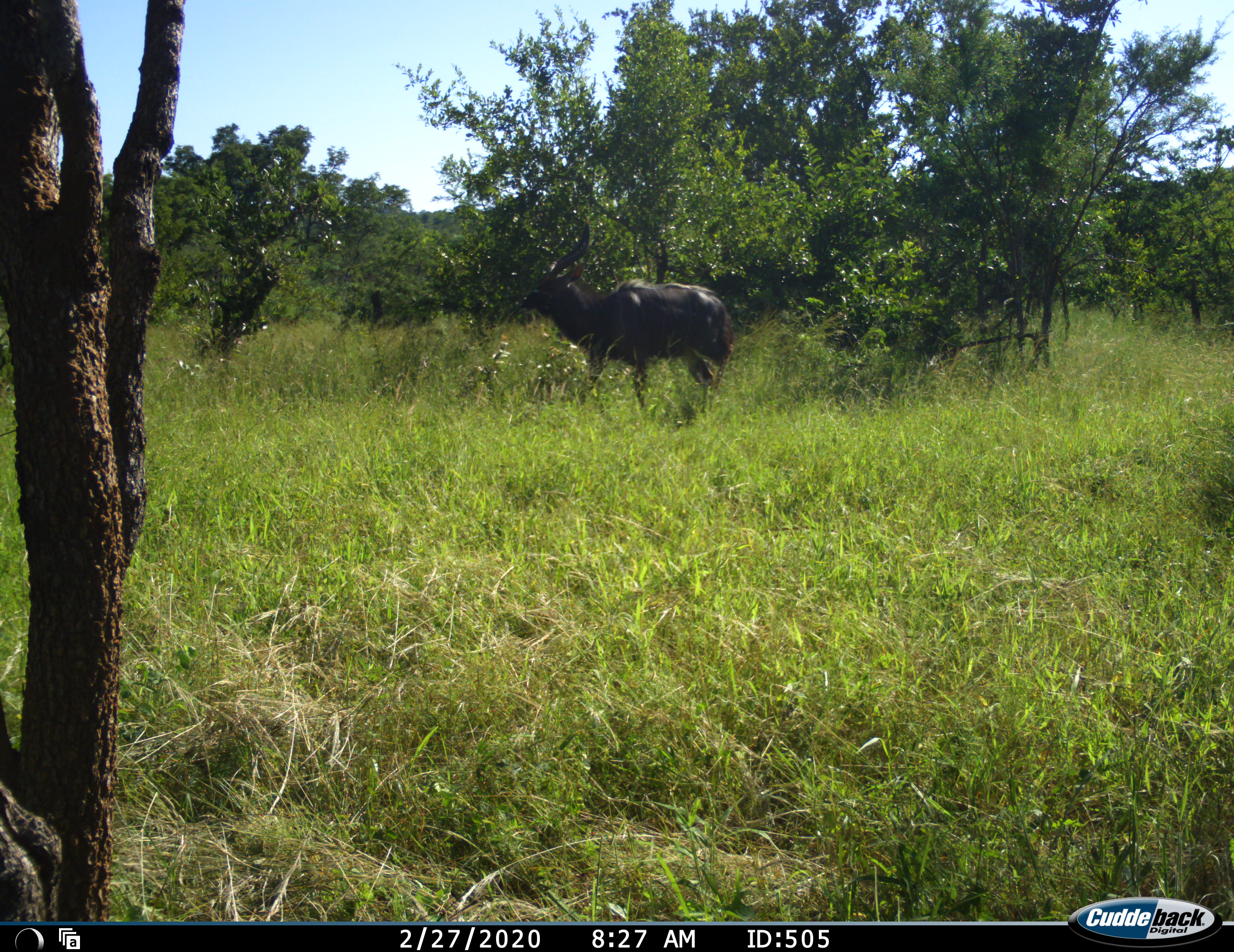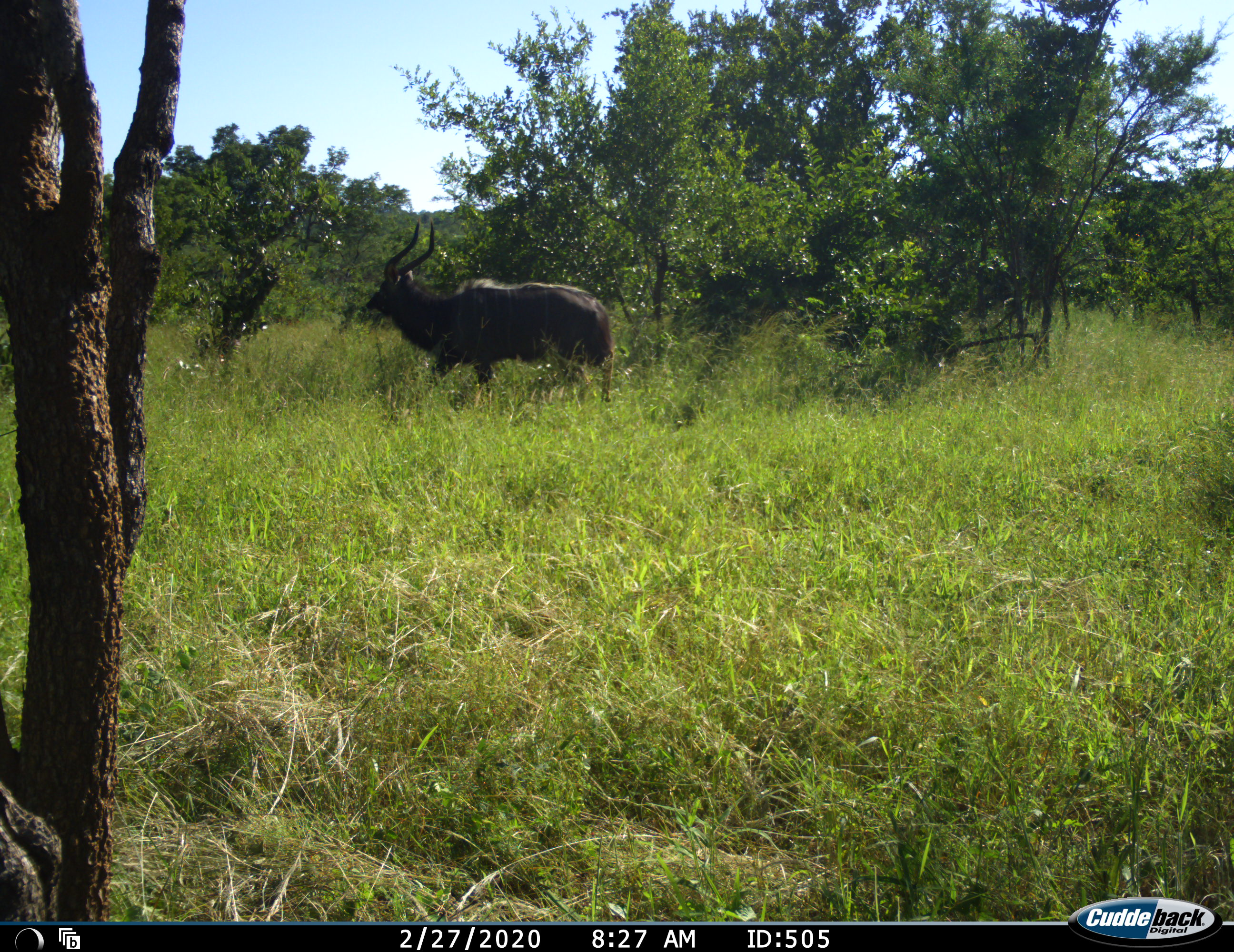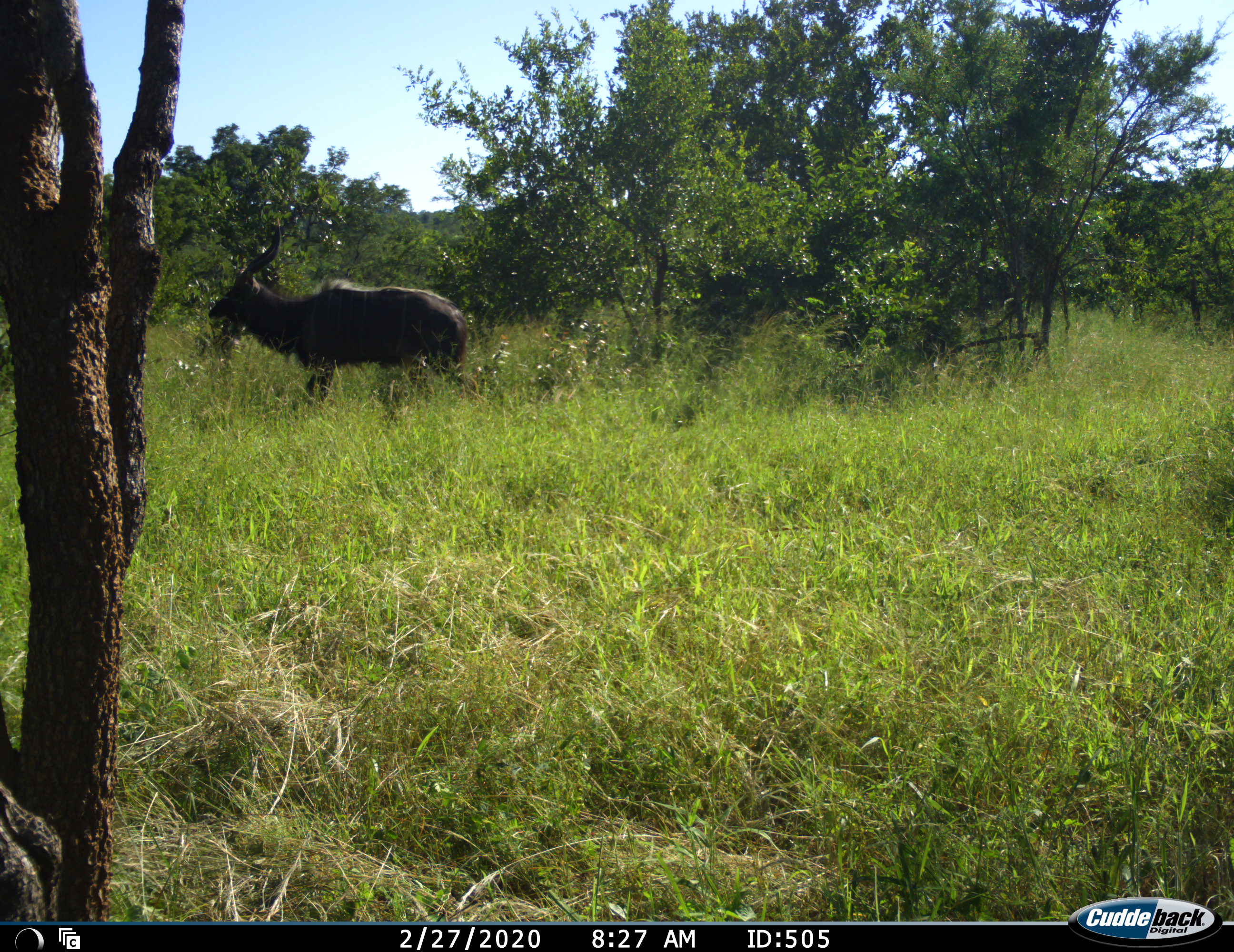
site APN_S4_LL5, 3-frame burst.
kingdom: Animalia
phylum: Chordata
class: Mammalia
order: Artiodactyla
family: Bovidae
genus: Tragelaphus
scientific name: Tragelaphus angasii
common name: nyala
Nyala (Tragelaphus angasii), count 1. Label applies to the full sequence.